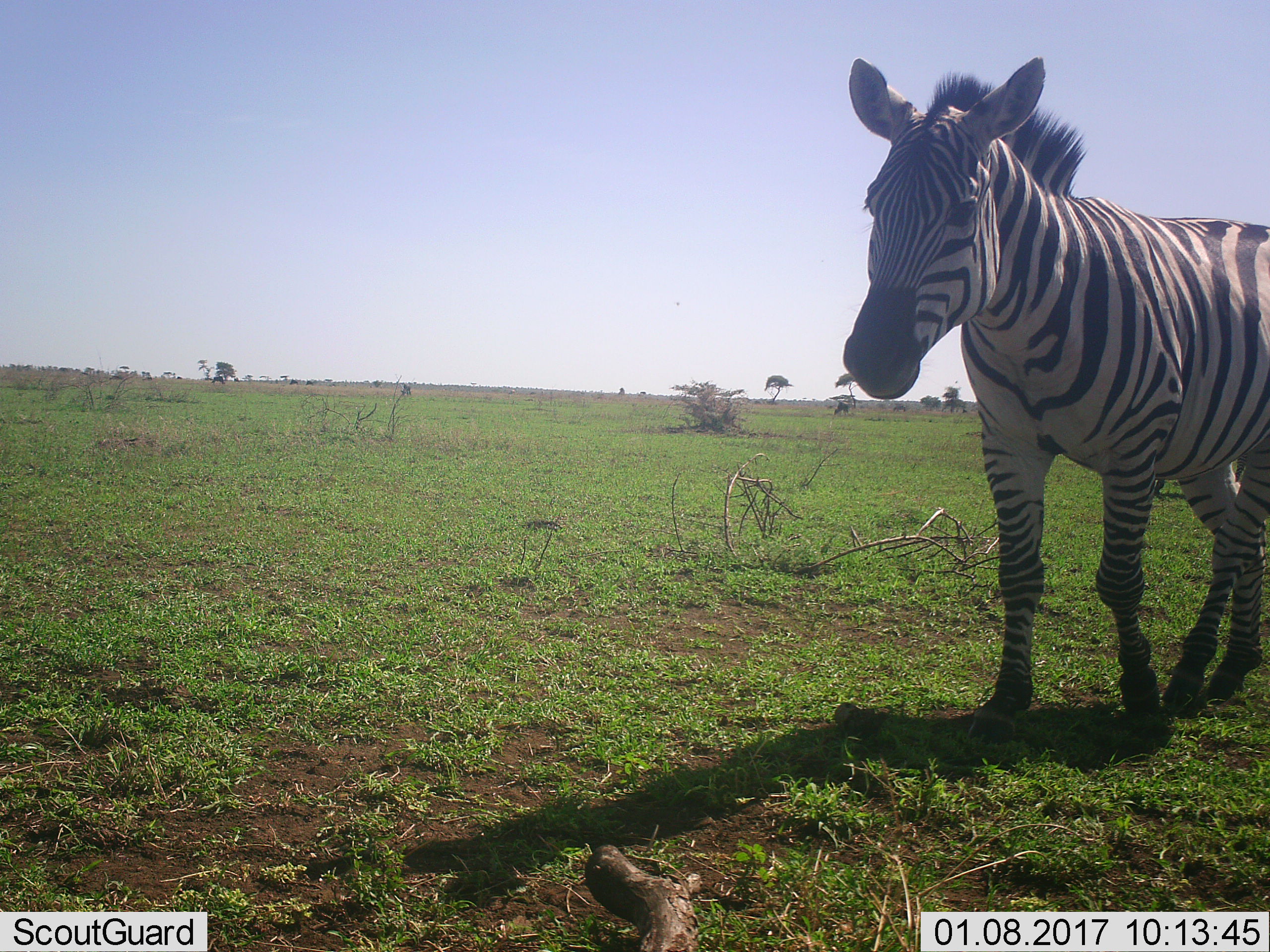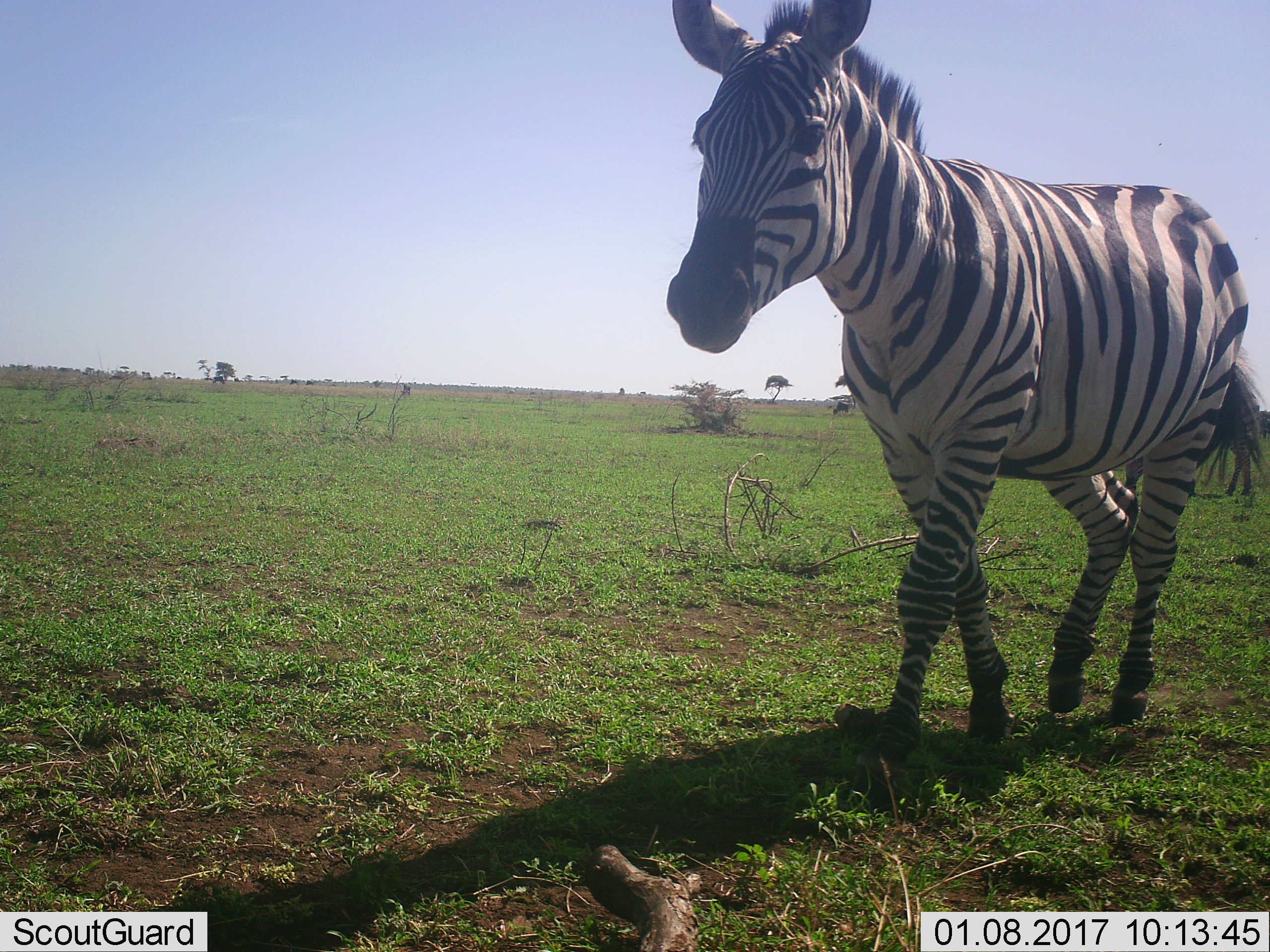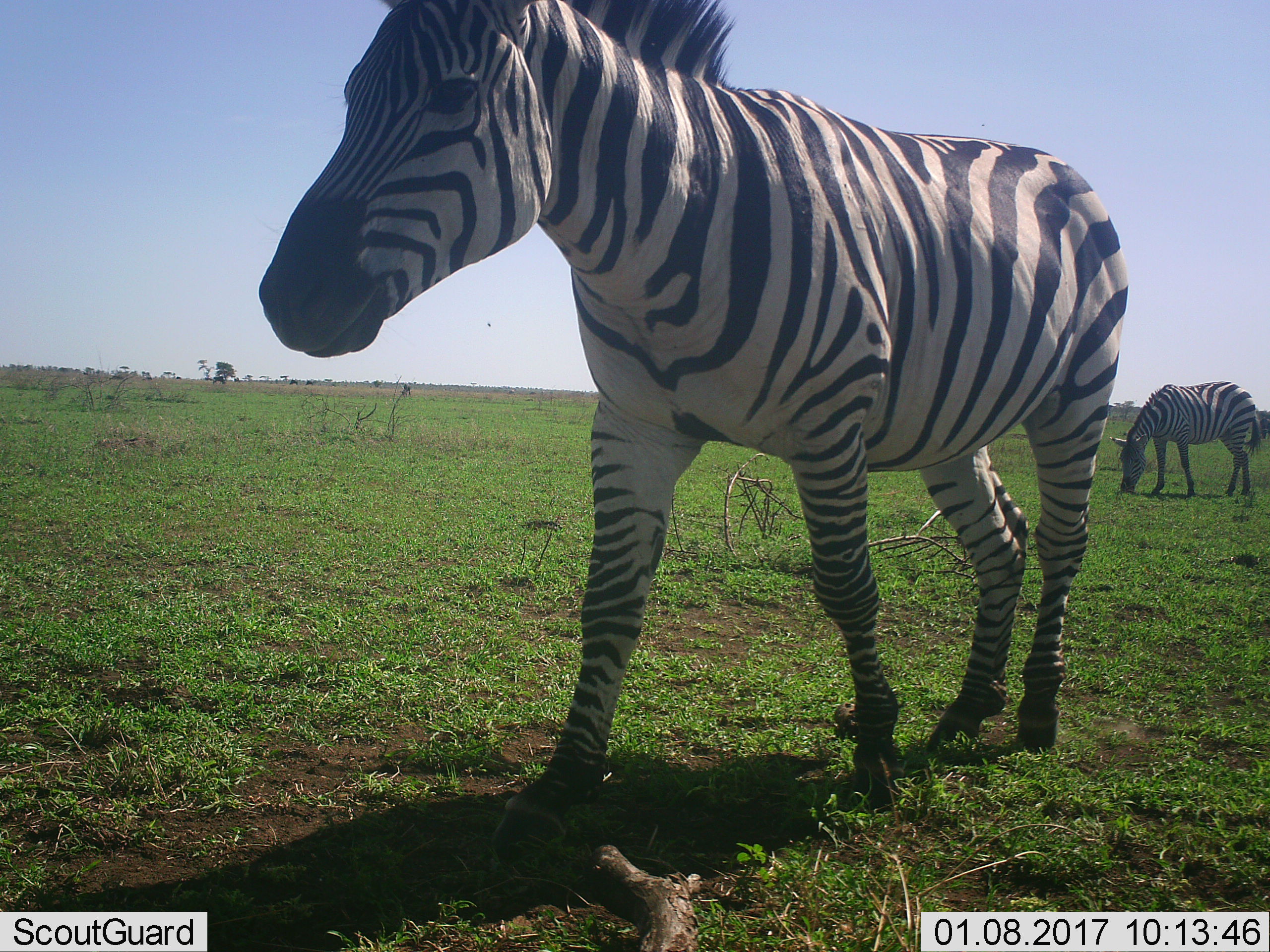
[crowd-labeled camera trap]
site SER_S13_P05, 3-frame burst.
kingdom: Animalia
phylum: Chordata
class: Mammalia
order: Perissodactyla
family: Equidae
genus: Equus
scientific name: Equus quagga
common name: plains zebra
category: zebraplains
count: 1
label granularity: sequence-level